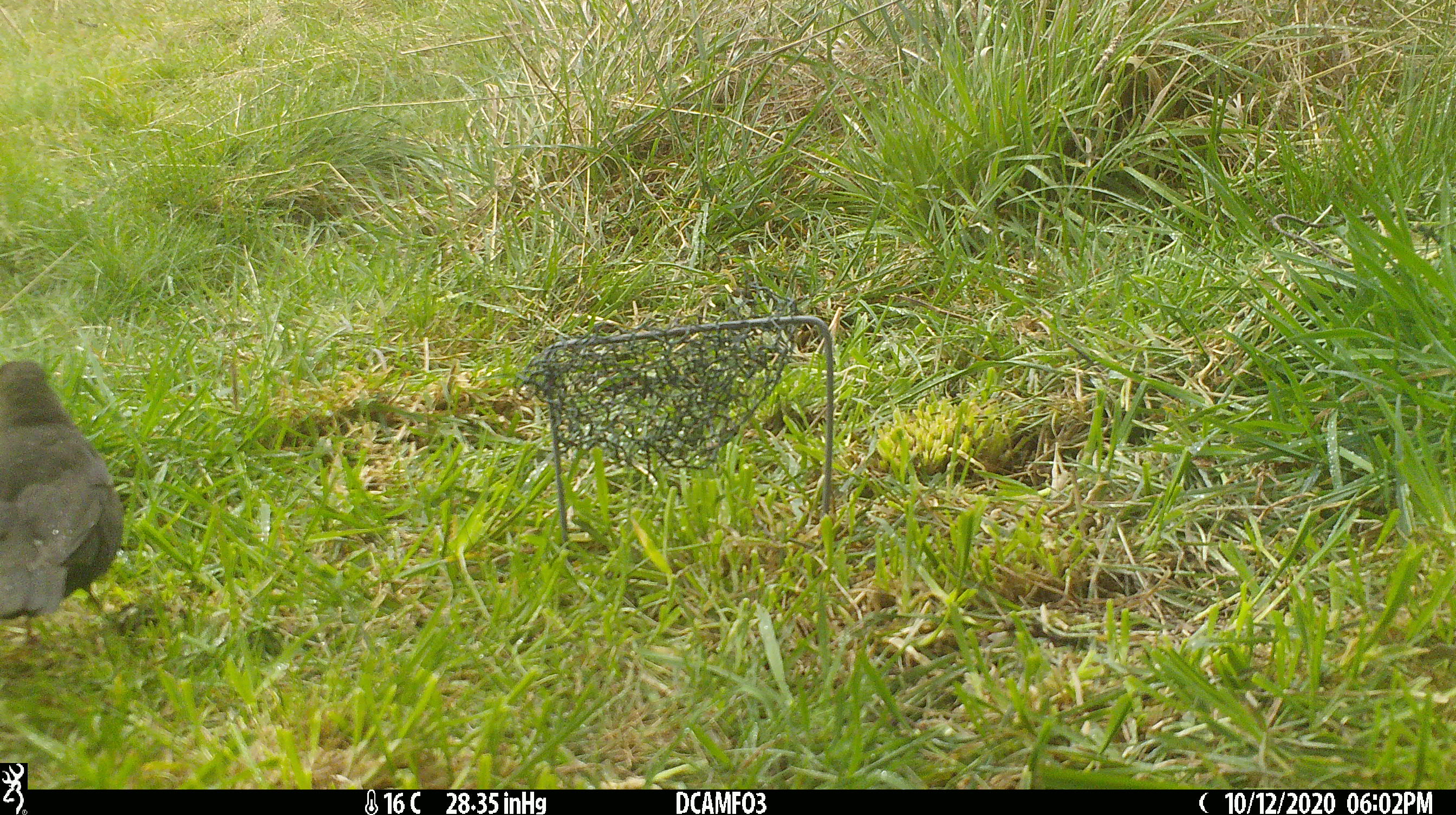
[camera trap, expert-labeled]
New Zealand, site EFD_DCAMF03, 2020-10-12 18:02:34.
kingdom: Animalia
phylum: Chordata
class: Aves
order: Passeriformes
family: Turdidae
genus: Turdus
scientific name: Turdus merula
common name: eurasian blackbird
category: blackbird